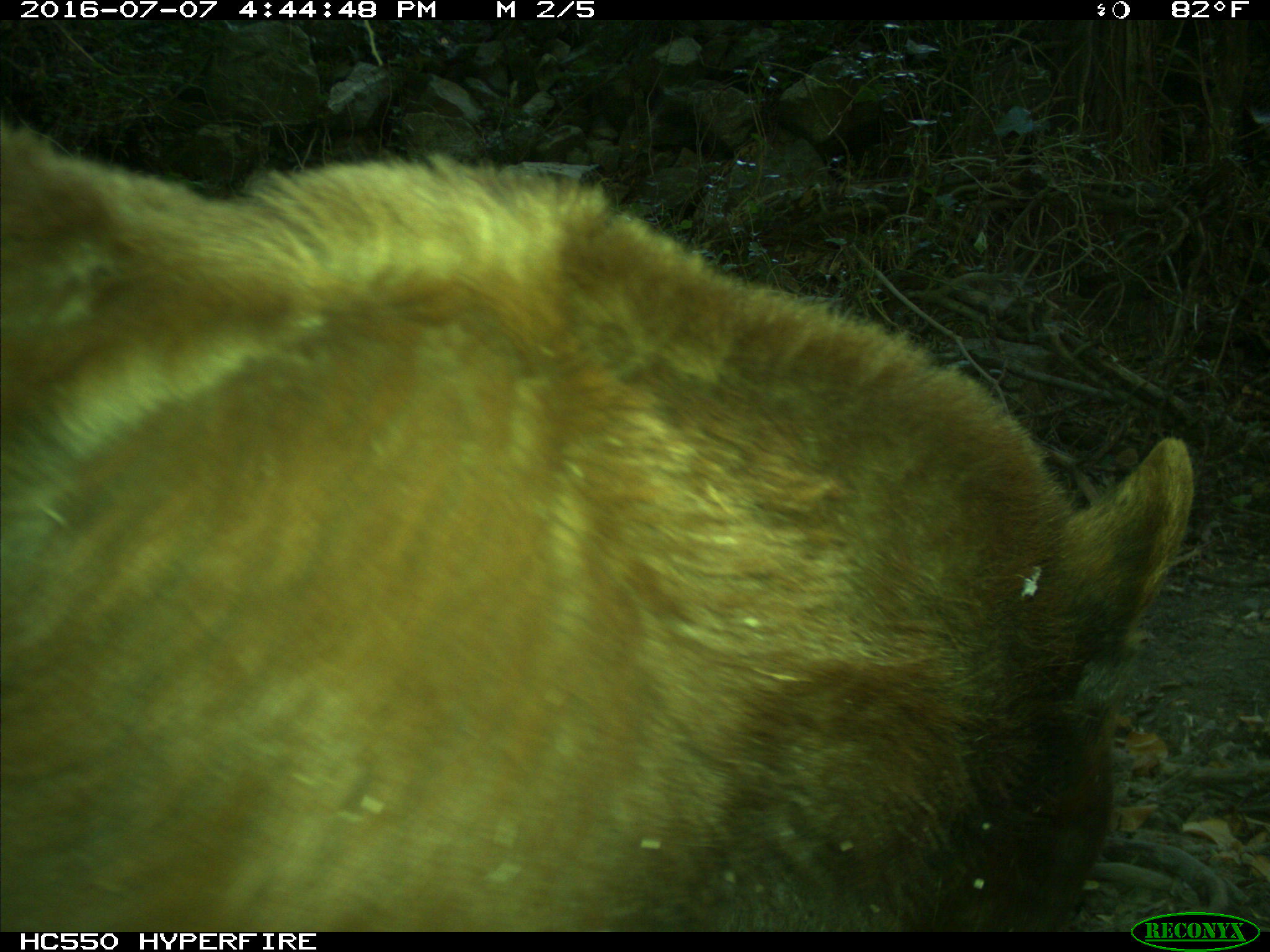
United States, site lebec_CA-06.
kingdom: Animalia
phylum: Chordata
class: Mammalia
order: Carnivora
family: Ursidae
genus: Ursus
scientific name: Ursus americanus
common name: american black bear